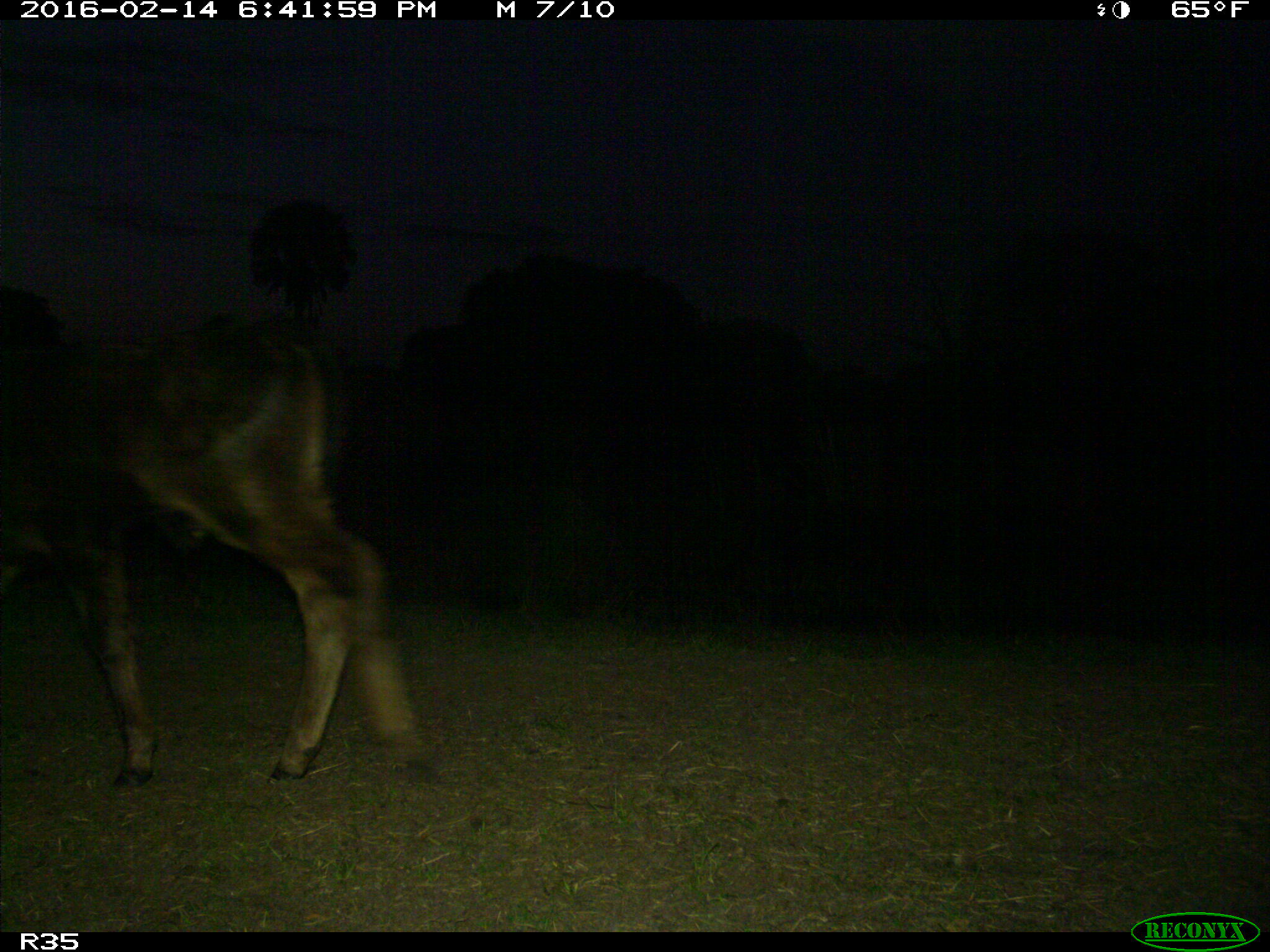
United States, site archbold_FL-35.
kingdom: Animalia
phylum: Chordata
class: Mammalia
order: Artiodactyla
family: Bovidae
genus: Bos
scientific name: Bos taurus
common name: domestic cow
Bos taurus (domestic cow).